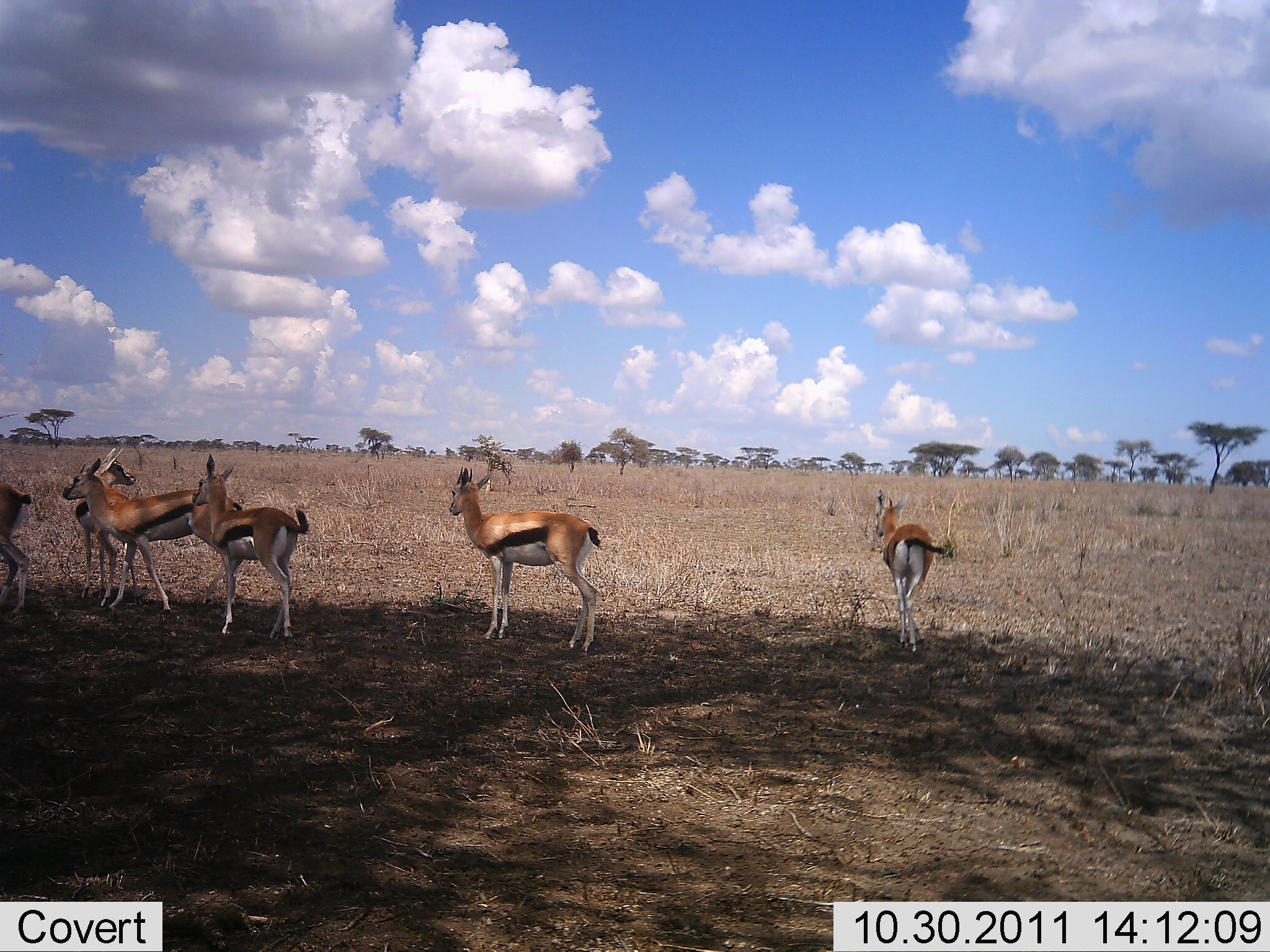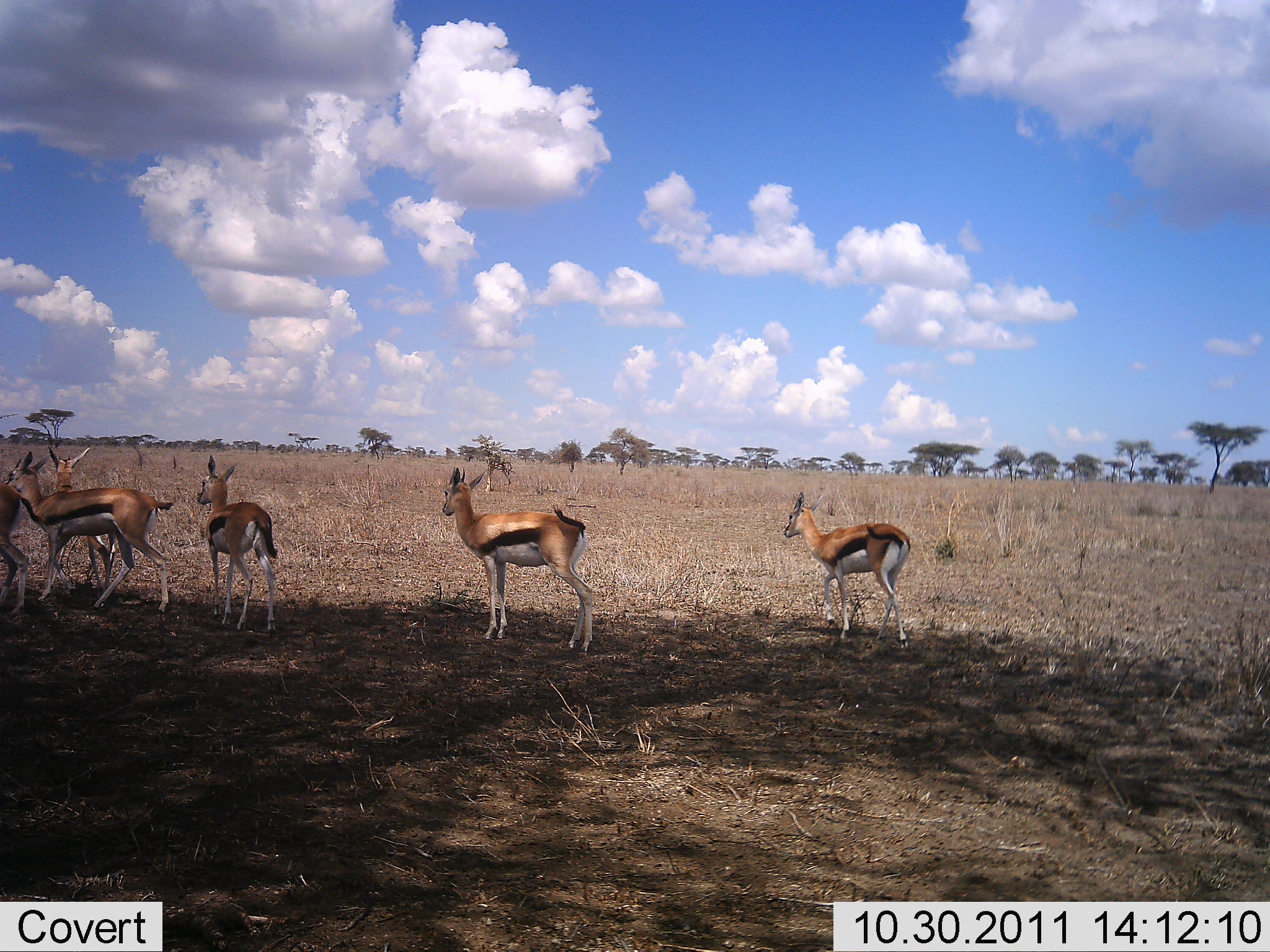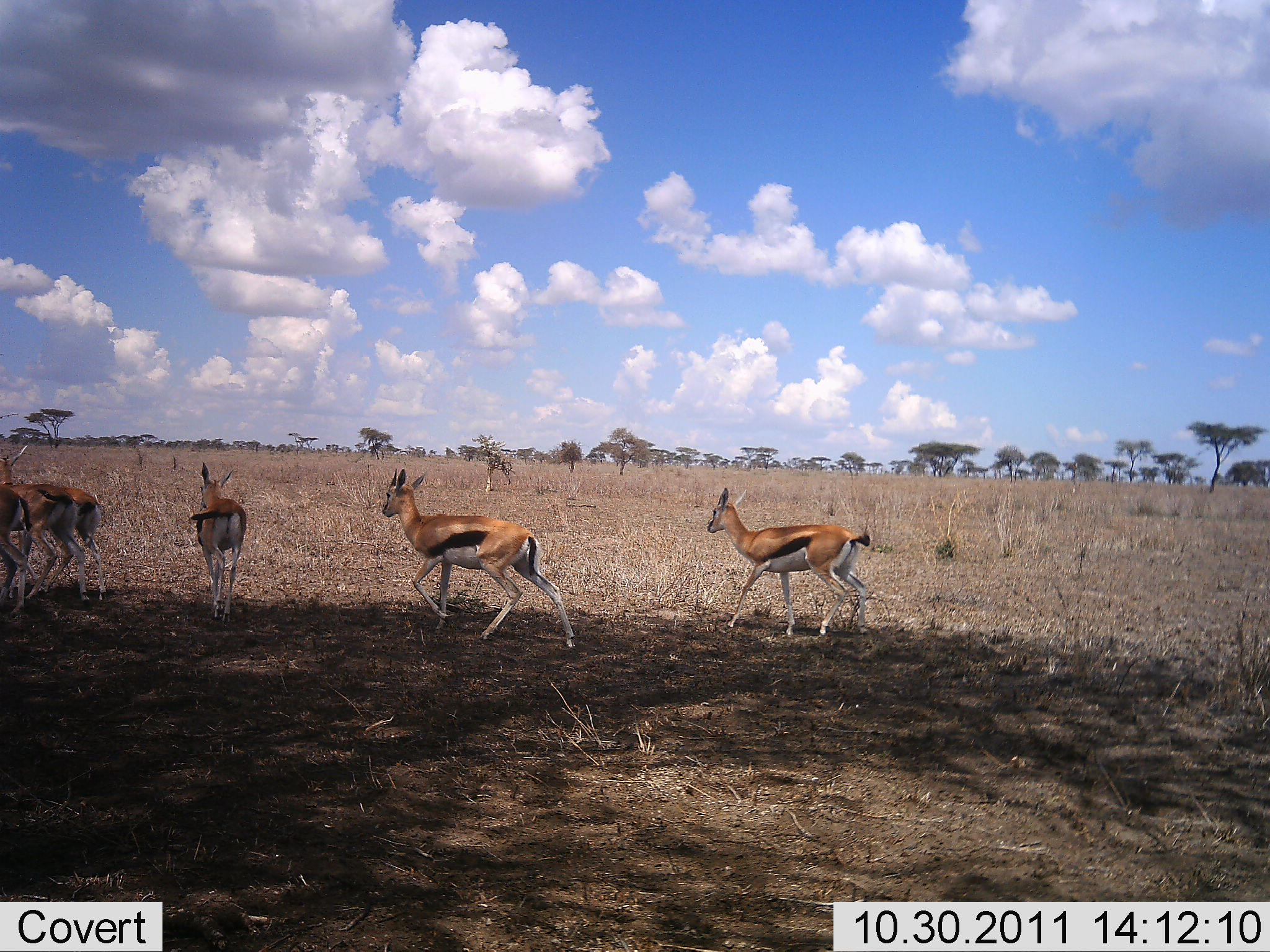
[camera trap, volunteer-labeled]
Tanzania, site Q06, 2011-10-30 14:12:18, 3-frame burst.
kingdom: Animalia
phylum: Chordata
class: Mammalia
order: Artiodactyla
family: Bovidae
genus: Eudorcas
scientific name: Eudorcas thomsonii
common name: thomson's gazelle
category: gazellethomsons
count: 6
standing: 7%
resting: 0%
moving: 100%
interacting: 0%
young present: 0%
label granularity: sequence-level